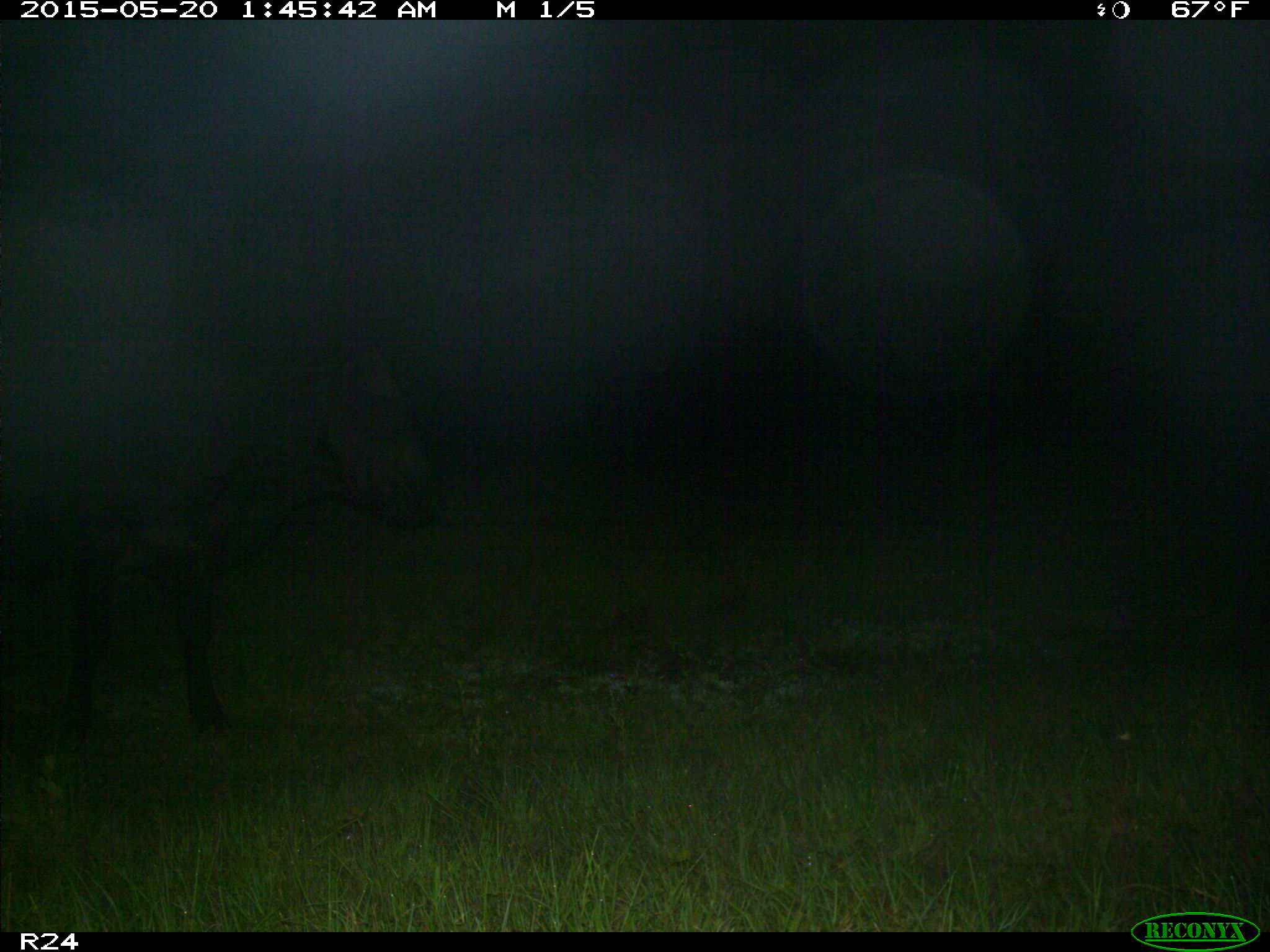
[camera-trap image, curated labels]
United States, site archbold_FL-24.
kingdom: Animalia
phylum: Chordata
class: Mammalia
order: Artiodactyla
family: Bovidae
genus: Bos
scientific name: Bos taurus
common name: domestic cow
Bos taurus (domestic cow).